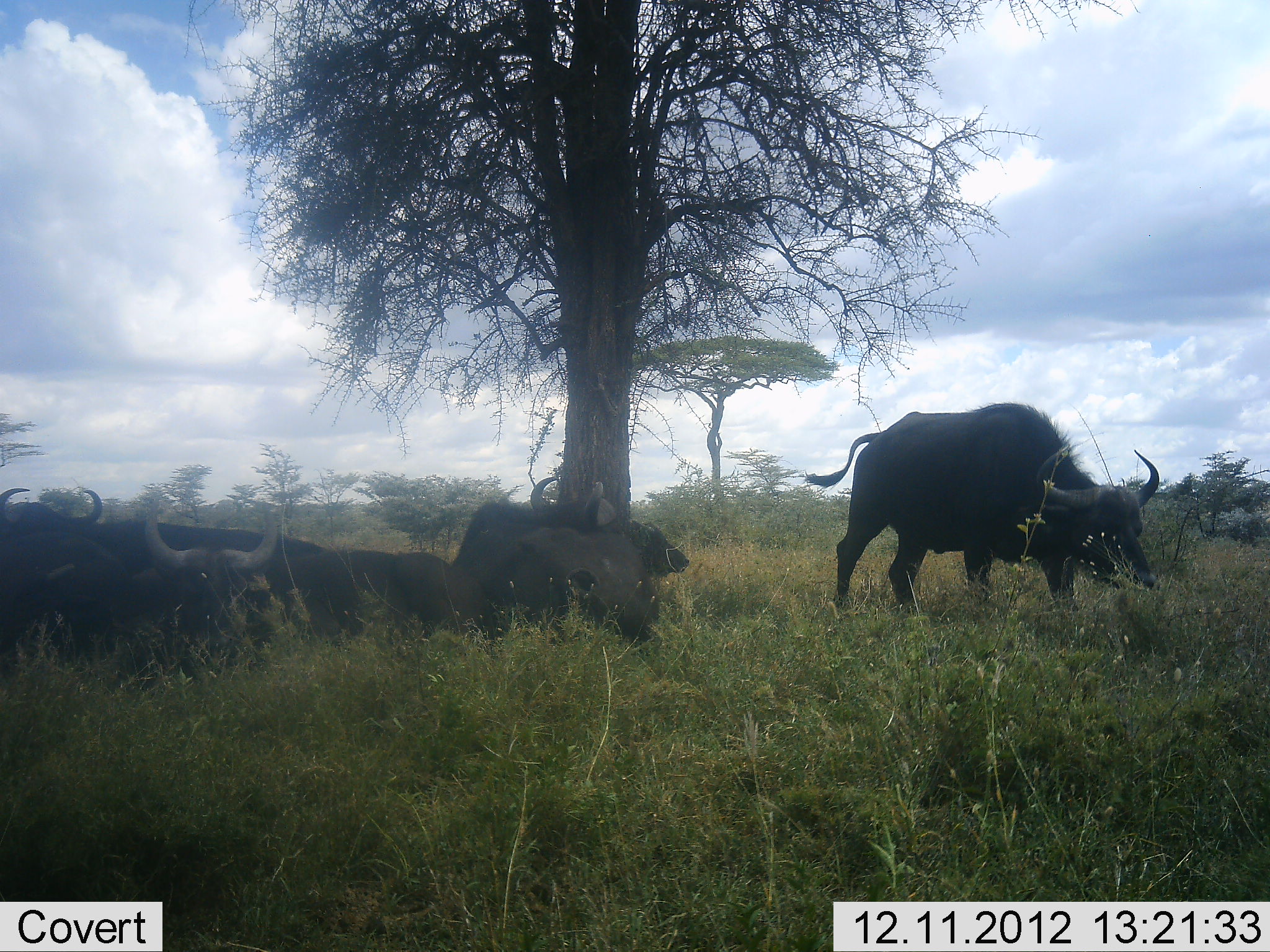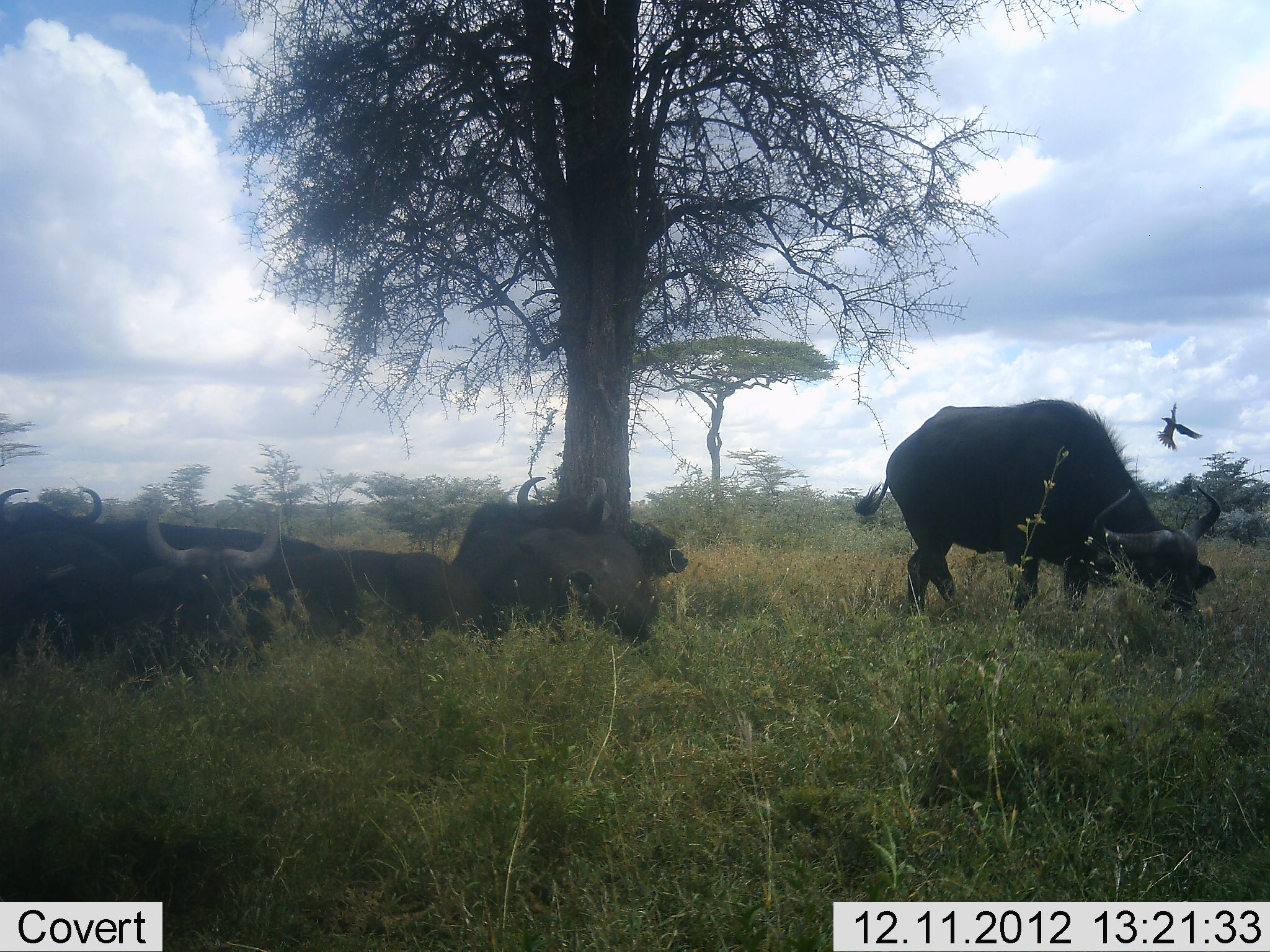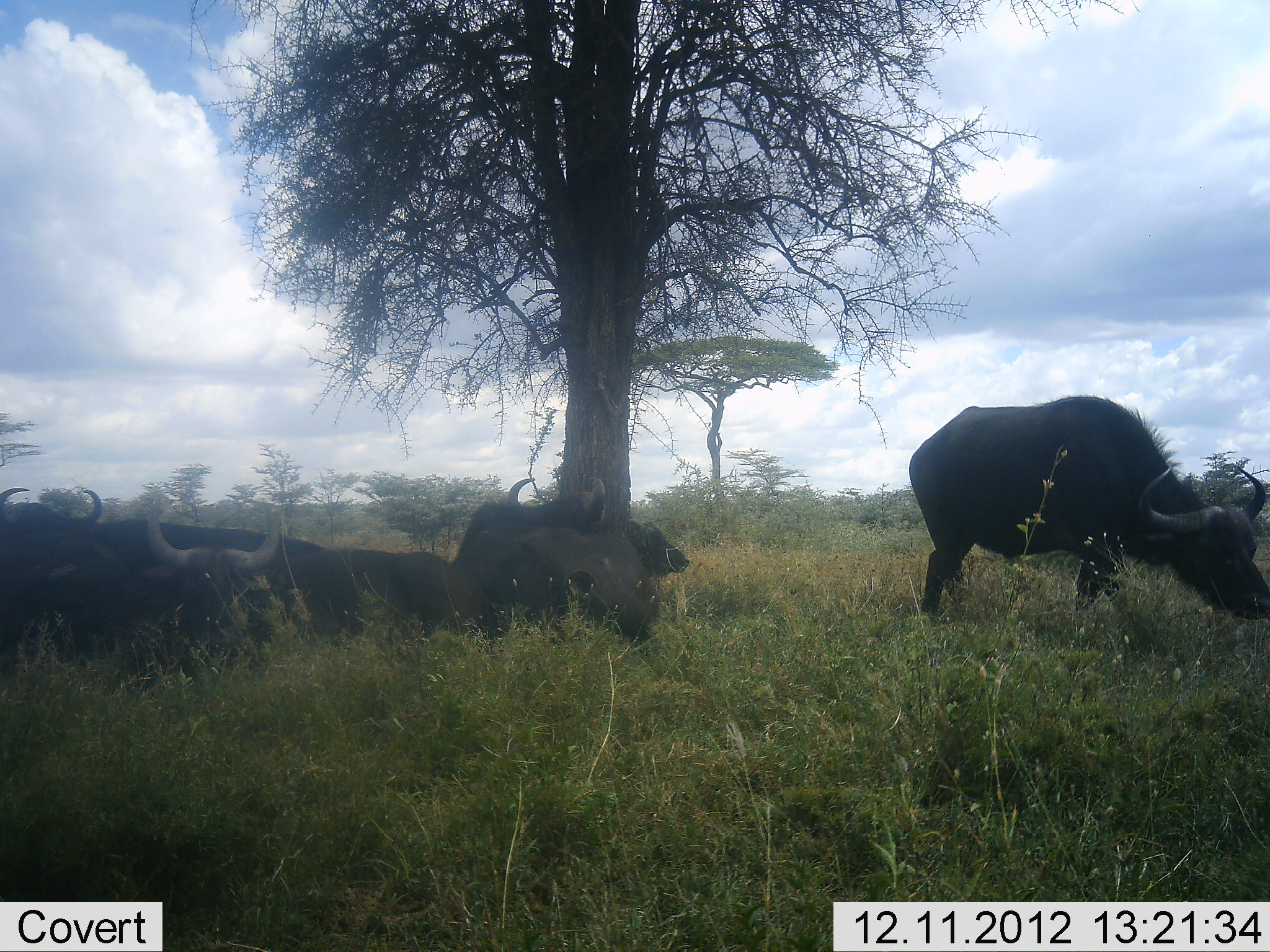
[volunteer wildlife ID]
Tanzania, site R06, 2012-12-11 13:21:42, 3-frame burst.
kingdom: Animalia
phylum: Chordata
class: Mammalia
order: Artiodactyla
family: Bovidae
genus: Syncerus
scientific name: Syncerus caffer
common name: cape buffalo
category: buffalo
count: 6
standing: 21%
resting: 100%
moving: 7%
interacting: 0%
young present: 0%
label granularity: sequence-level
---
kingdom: Animalia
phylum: Chordata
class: Aves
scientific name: Aves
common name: bird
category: otherbird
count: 1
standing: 0%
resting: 0%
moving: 100%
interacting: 0%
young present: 0%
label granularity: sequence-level